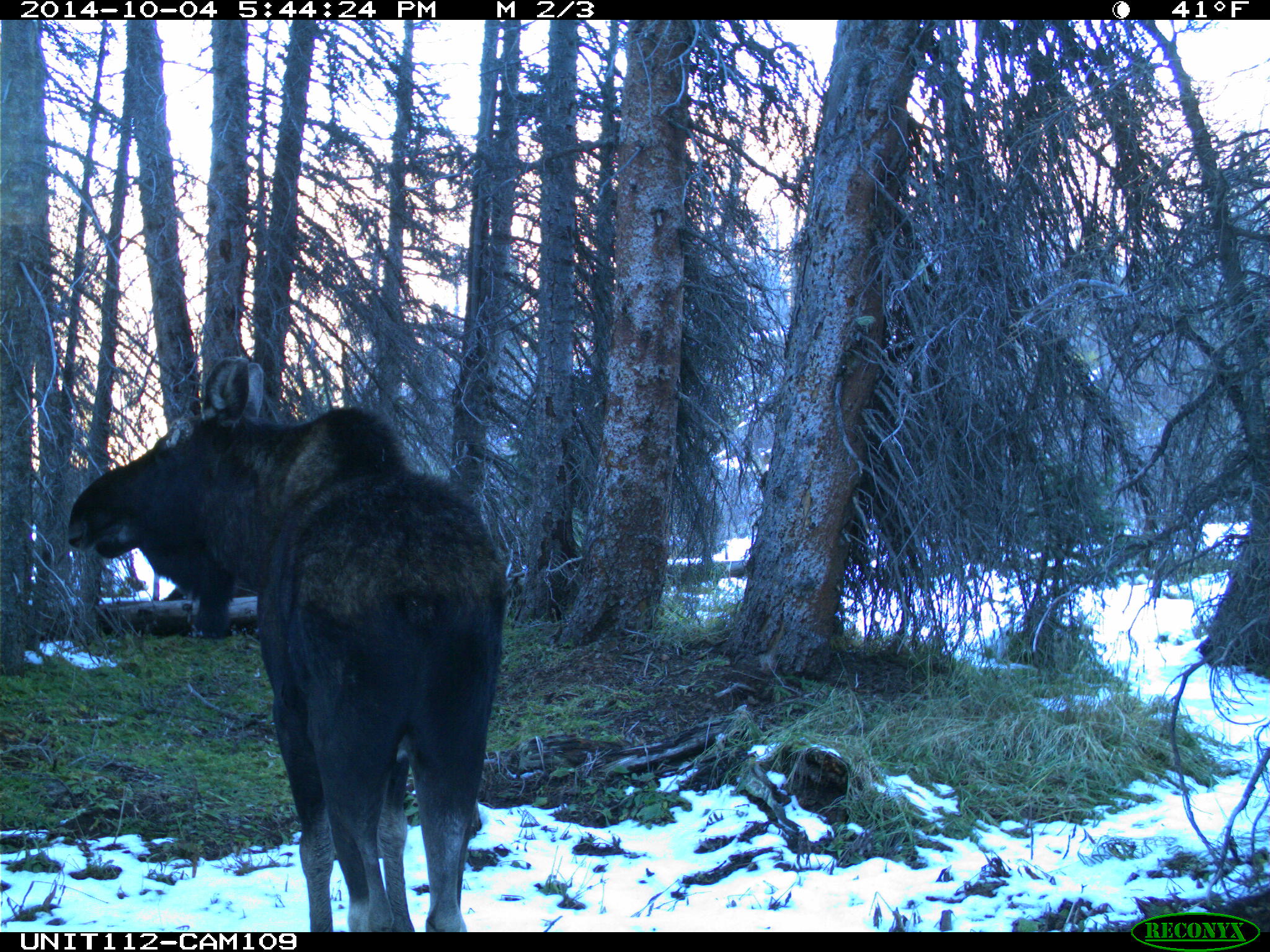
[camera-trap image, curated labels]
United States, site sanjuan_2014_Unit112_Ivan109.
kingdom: Animalia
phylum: Chordata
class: Mammalia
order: Artiodactyla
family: Cervidae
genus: Alces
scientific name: Alces alces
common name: moose